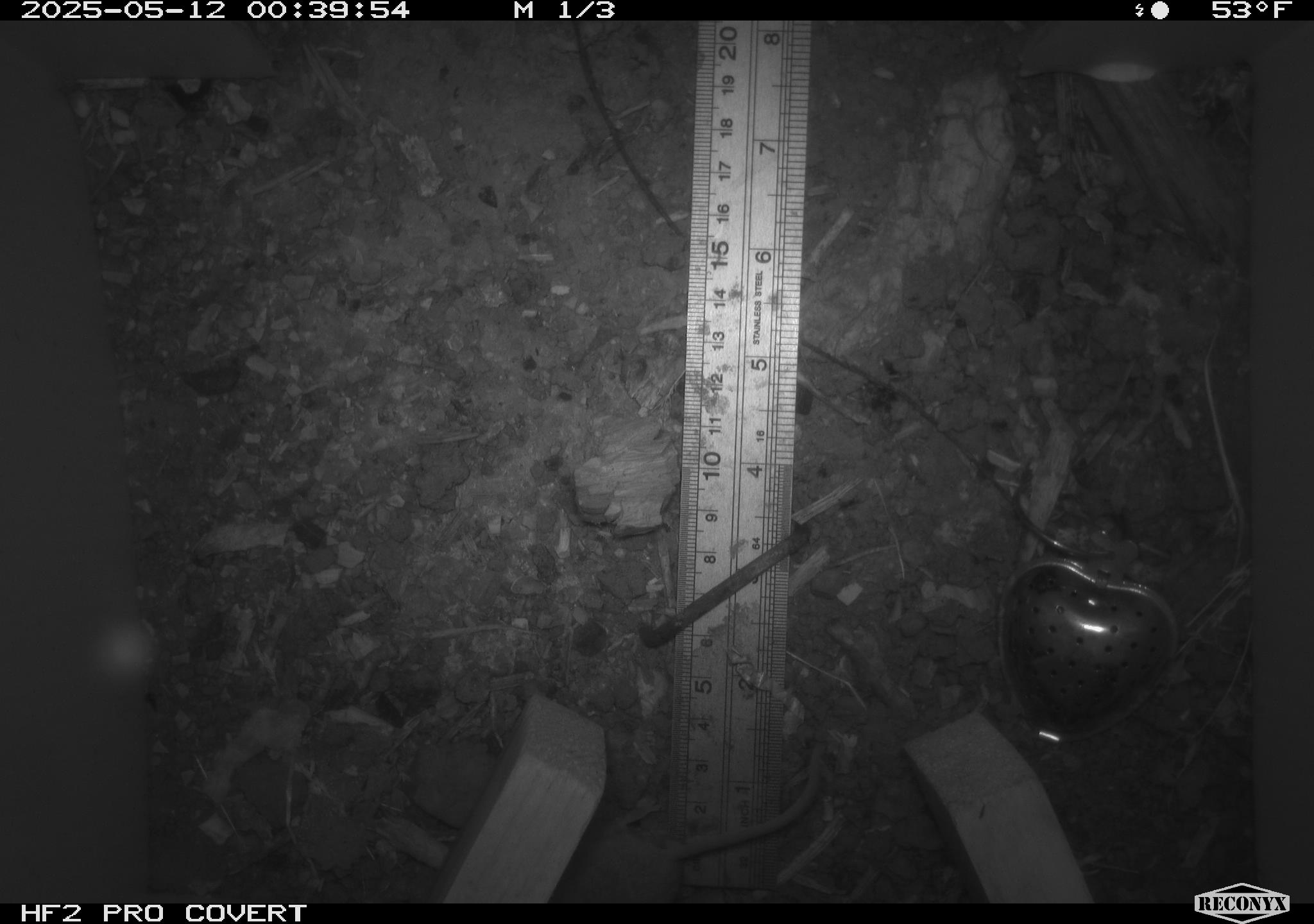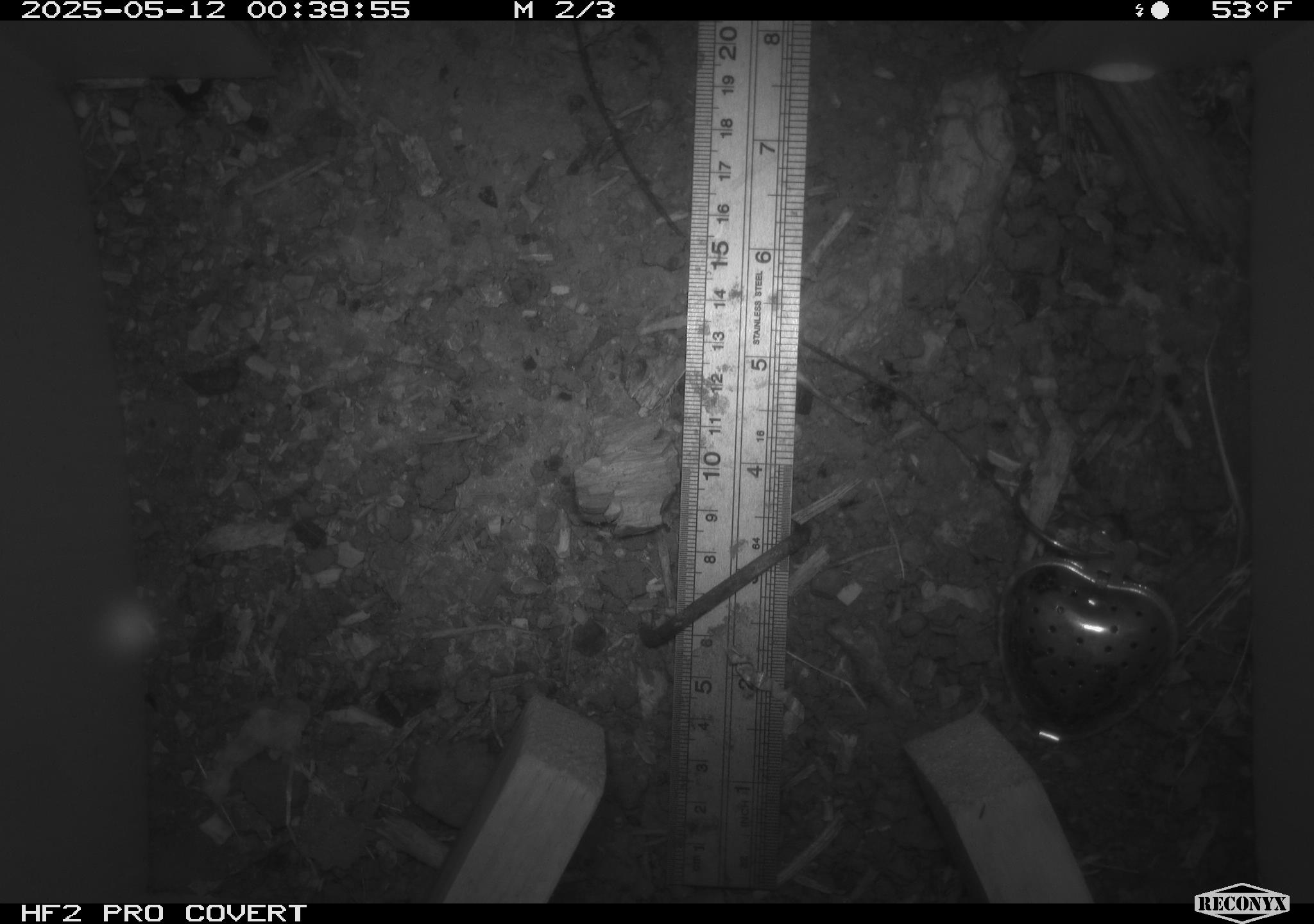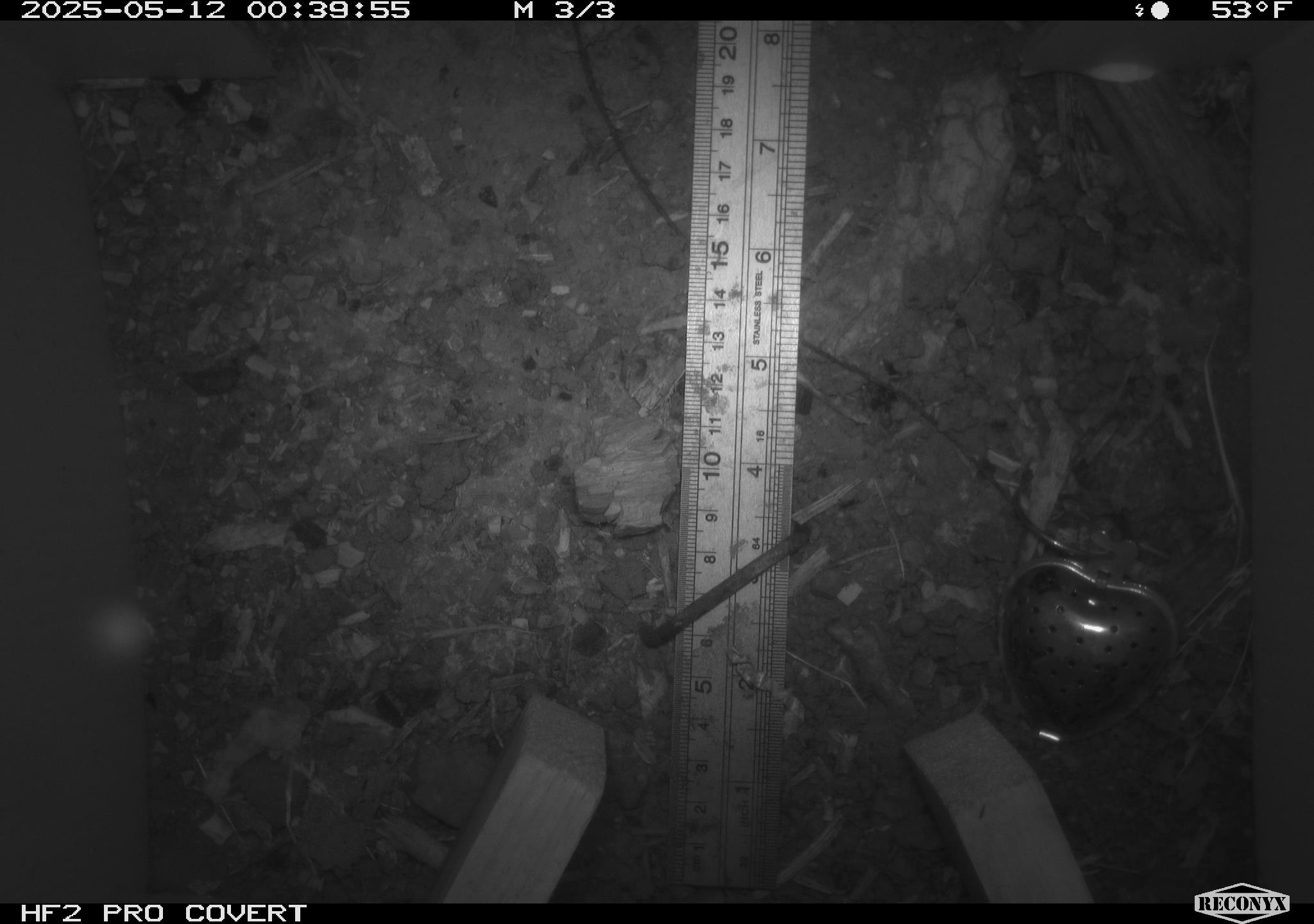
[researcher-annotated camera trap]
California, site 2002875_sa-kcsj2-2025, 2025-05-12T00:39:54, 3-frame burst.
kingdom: Animalia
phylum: Chordata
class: Mammalia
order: Rodentia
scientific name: Rodentia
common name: rodent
Rodent (Rodentia).